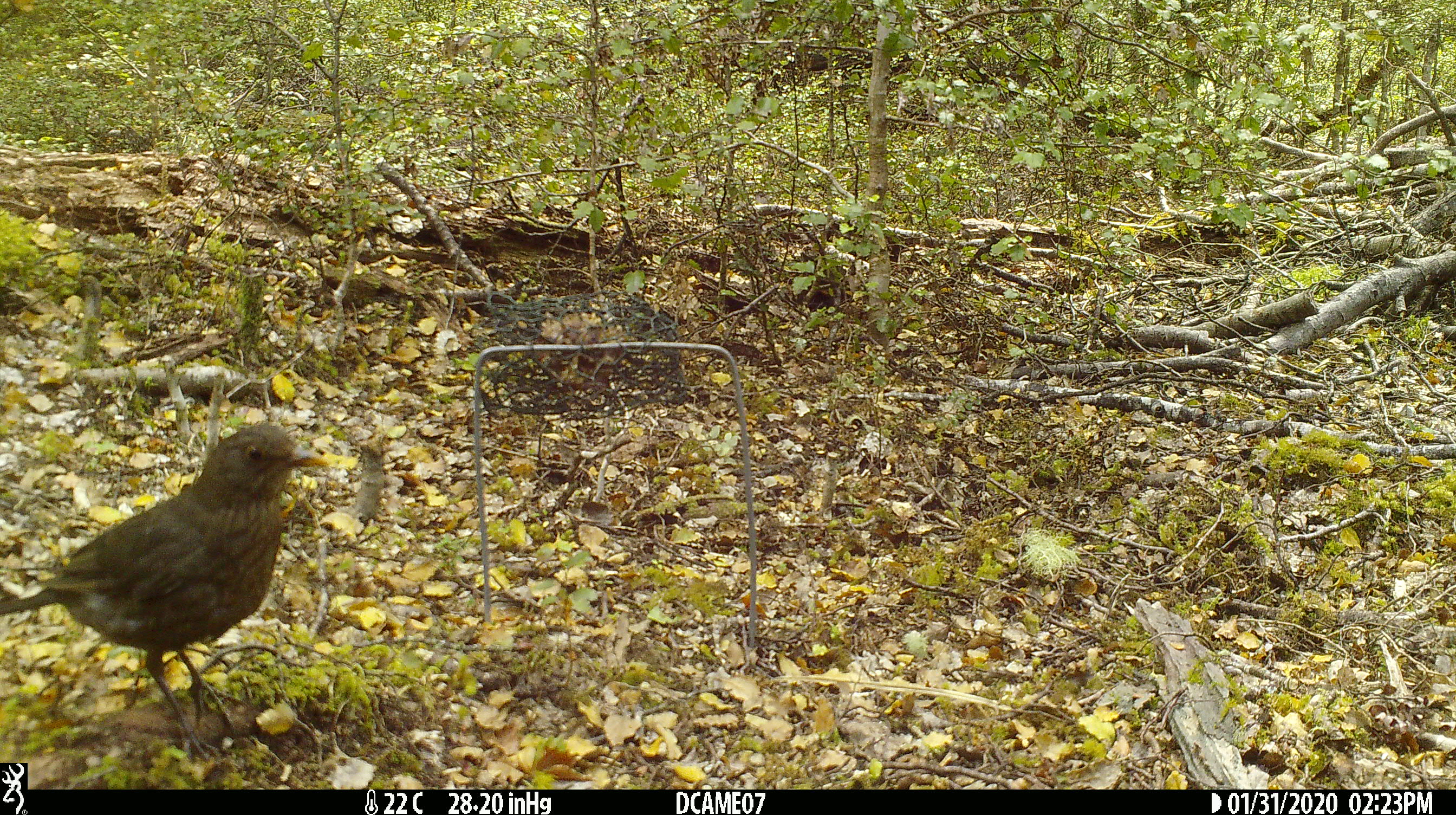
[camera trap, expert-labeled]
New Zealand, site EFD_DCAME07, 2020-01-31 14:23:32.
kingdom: Animalia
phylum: Chordata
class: Aves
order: Passeriformes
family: Turdidae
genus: Turdus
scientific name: Turdus merula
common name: eurasian blackbird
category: blackbird